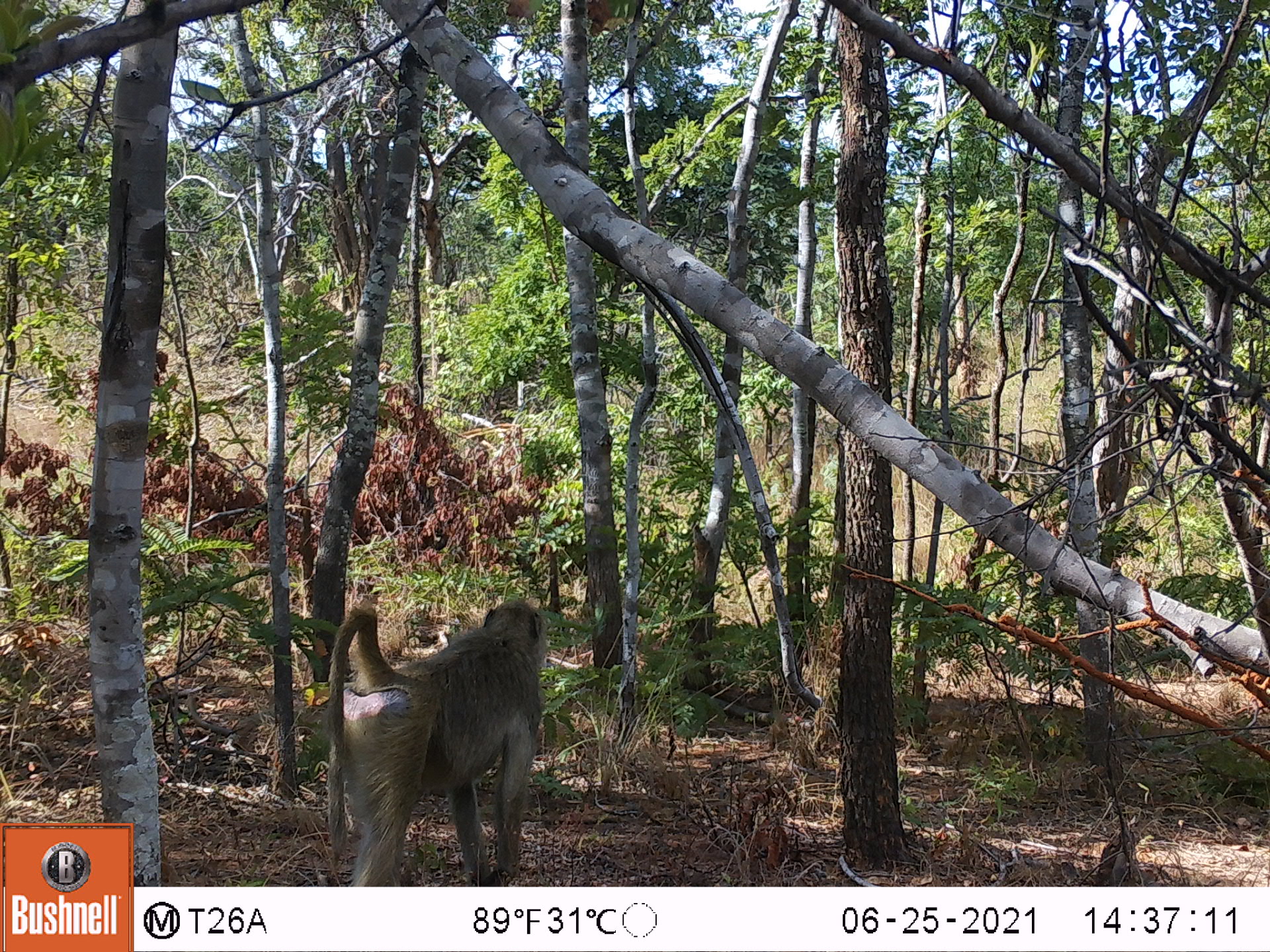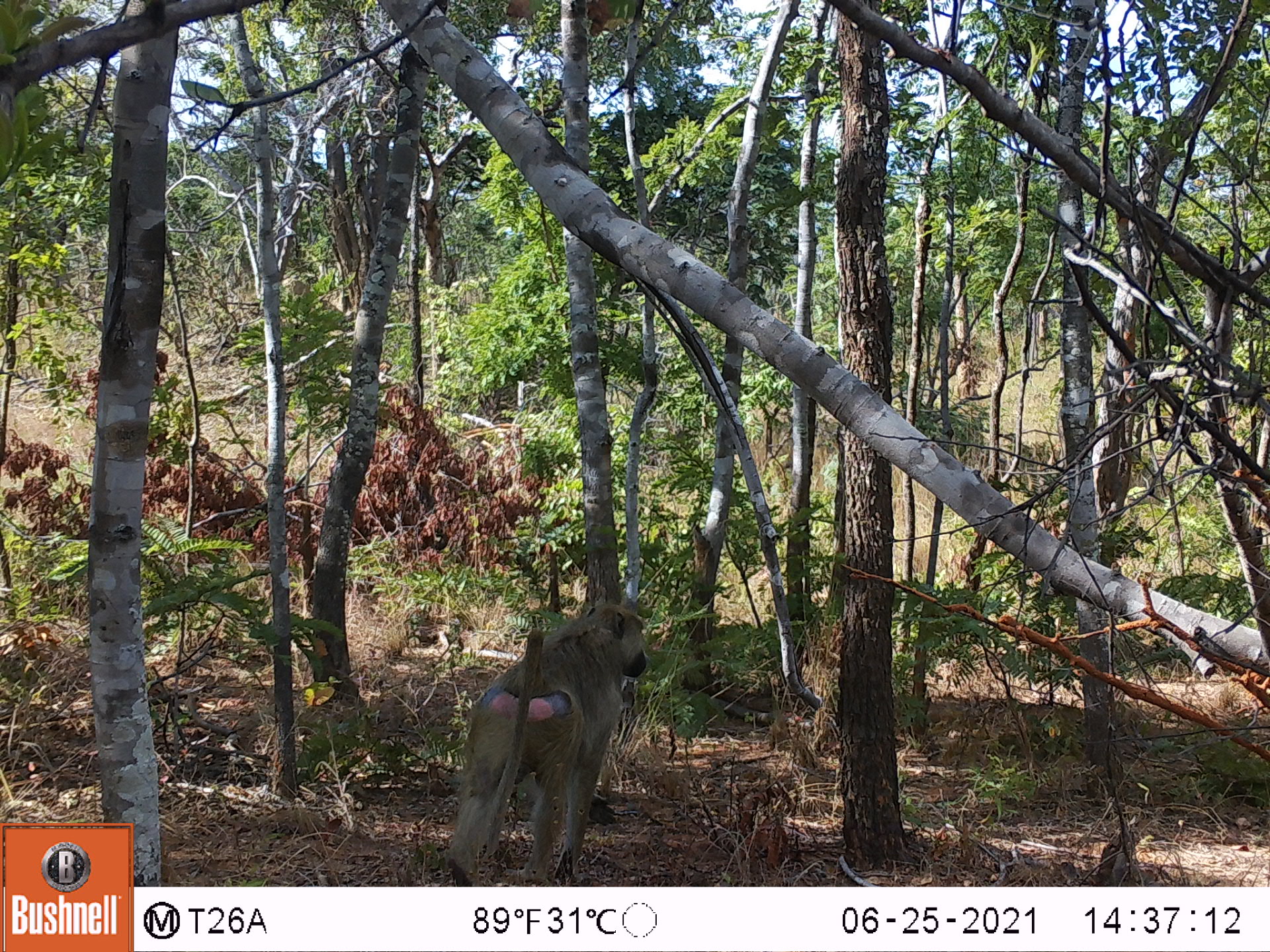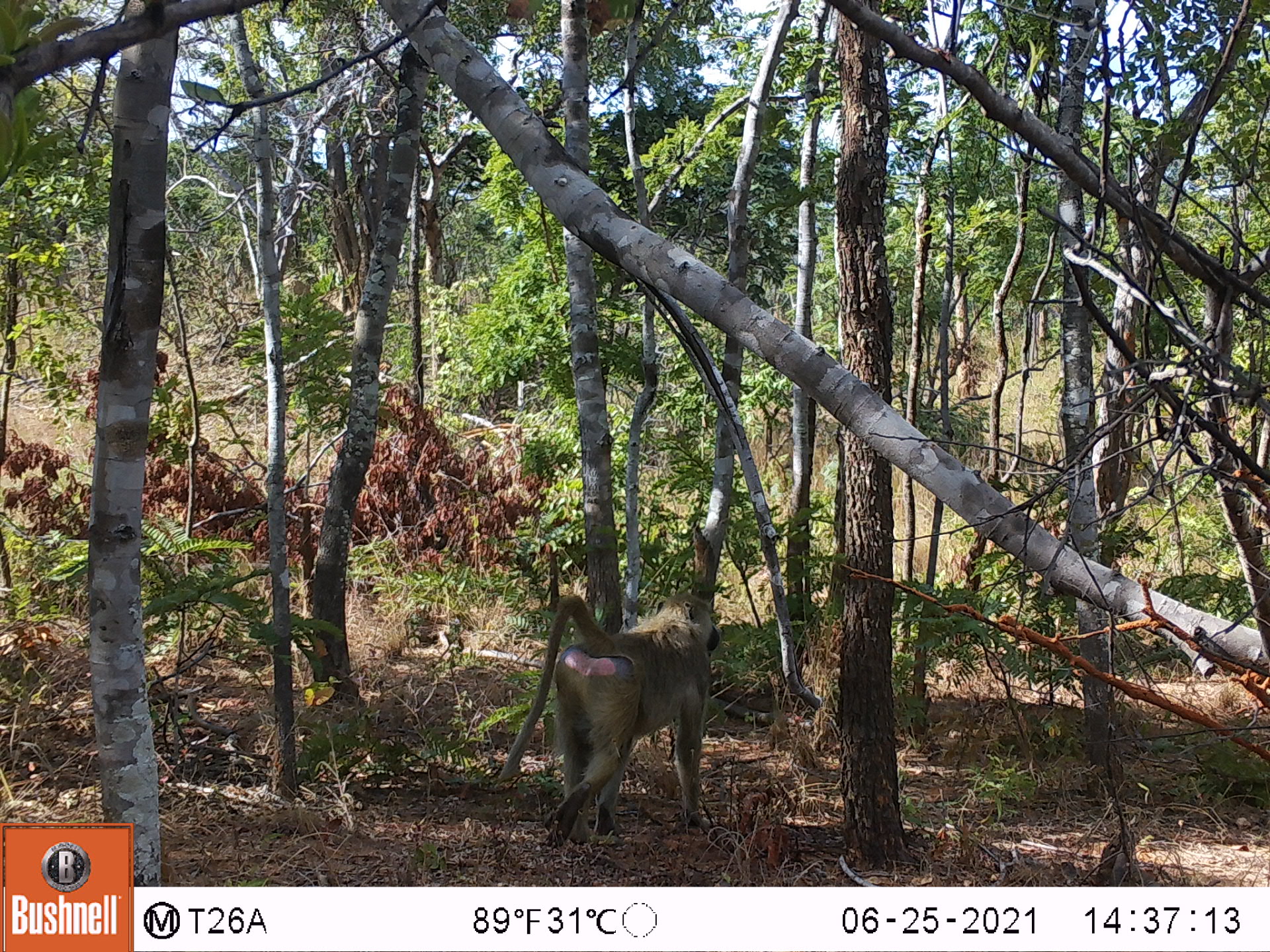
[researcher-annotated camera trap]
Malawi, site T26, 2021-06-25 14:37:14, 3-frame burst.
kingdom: Animalia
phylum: Chordata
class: Mammalia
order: Primates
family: Cercopithecidae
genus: Papio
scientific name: Papio cynocephalus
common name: yellow baboon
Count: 1.